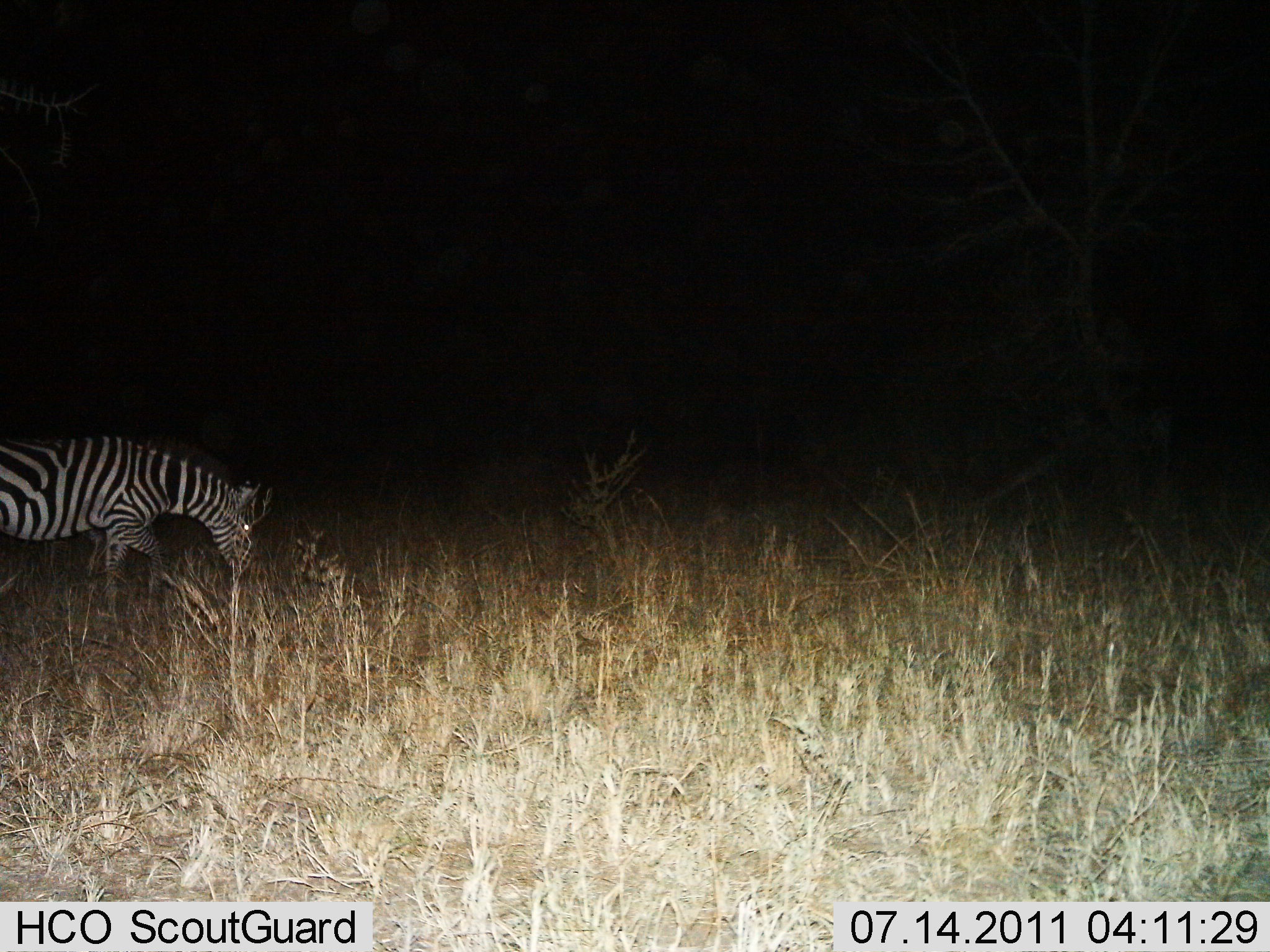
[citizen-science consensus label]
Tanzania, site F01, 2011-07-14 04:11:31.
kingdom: Animalia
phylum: Chordata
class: Mammalia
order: Perissodactyla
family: Equidae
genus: Equus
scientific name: Equus quagga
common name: plains zebra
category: zebra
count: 1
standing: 8%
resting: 0%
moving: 25%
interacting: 0%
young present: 0%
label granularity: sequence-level